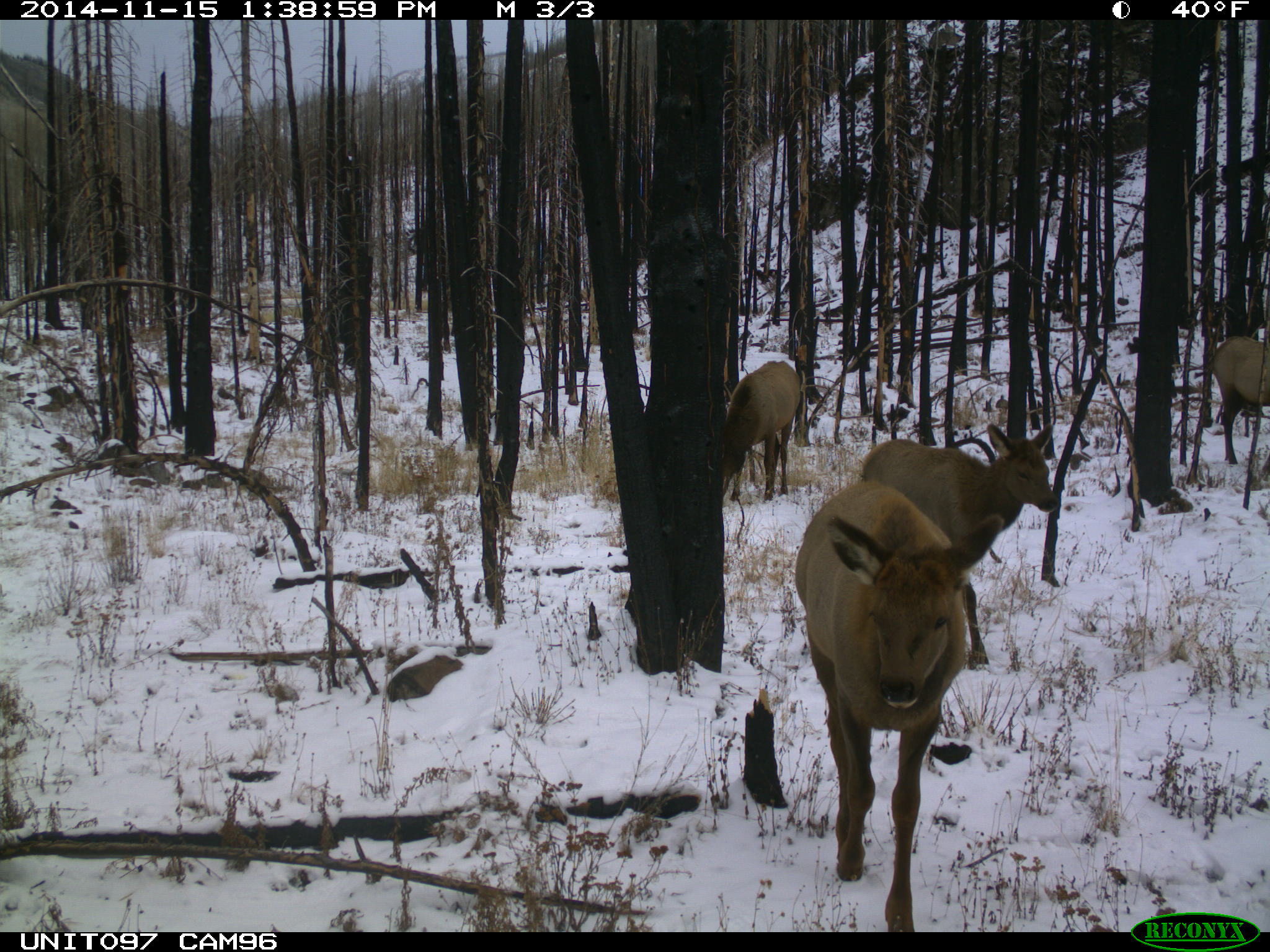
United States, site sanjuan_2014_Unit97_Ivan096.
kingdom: Animalia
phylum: Chordata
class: Mammalia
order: Artiodactyla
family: Cervidae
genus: Cervus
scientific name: Cervus elaphus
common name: red deer